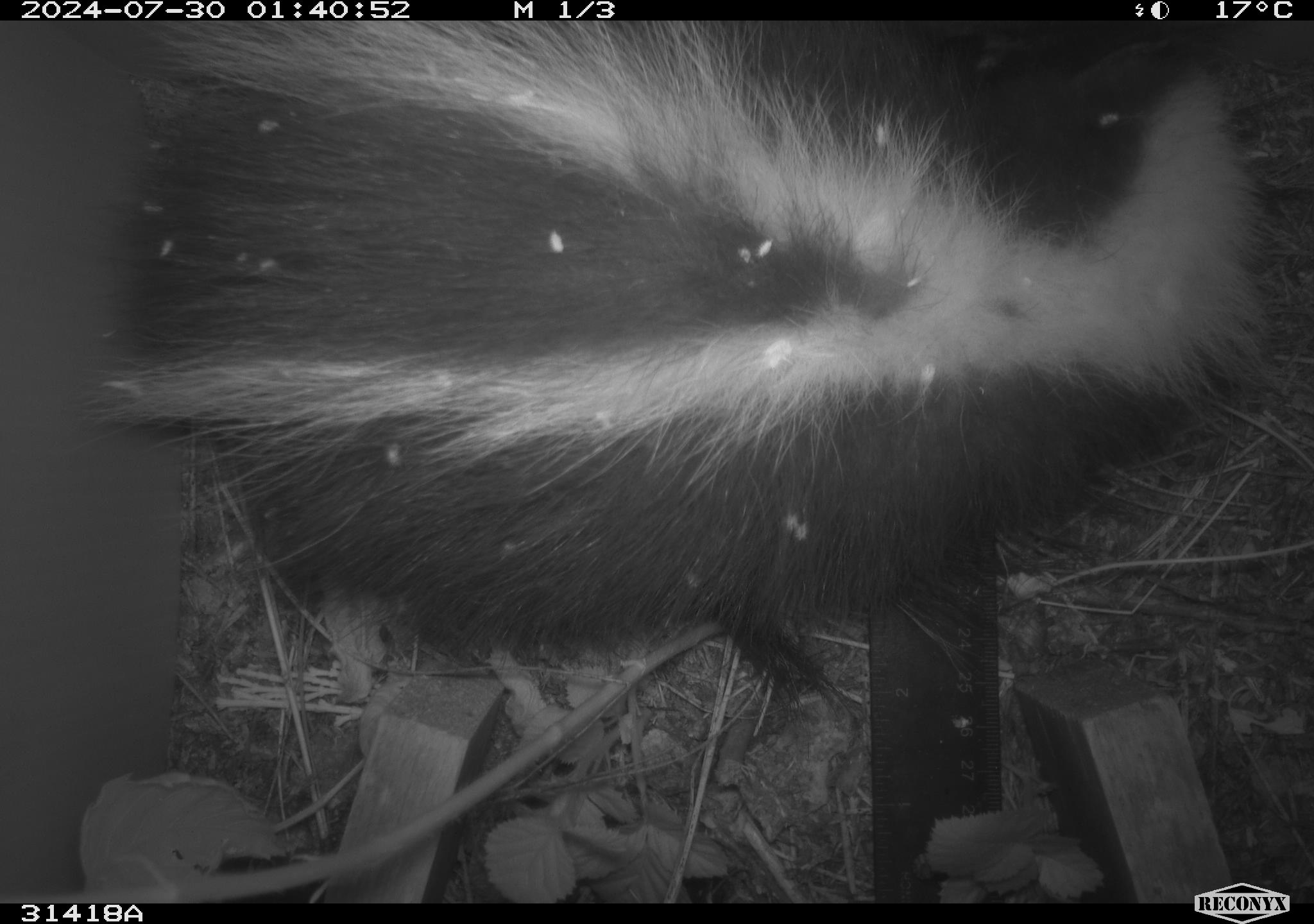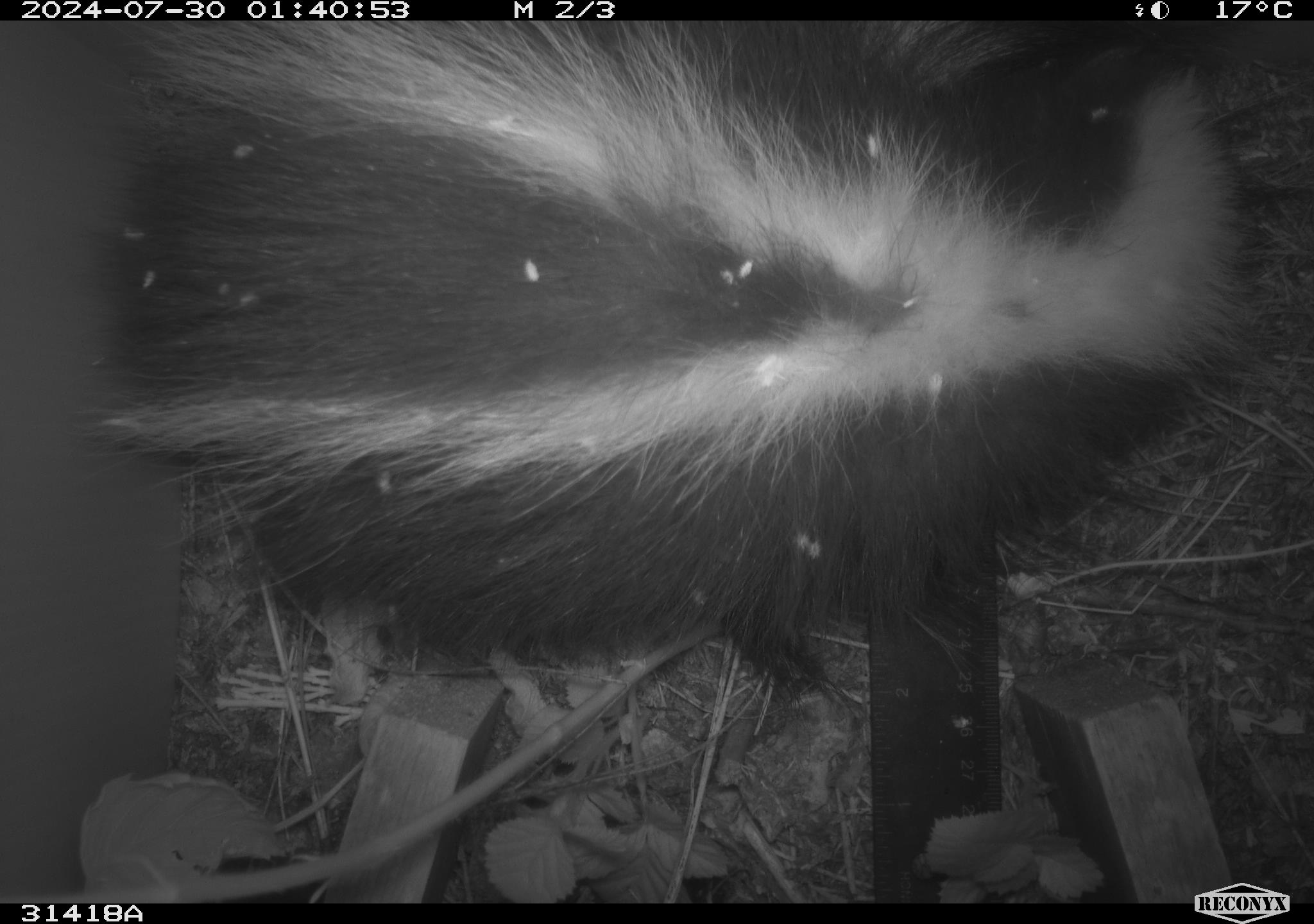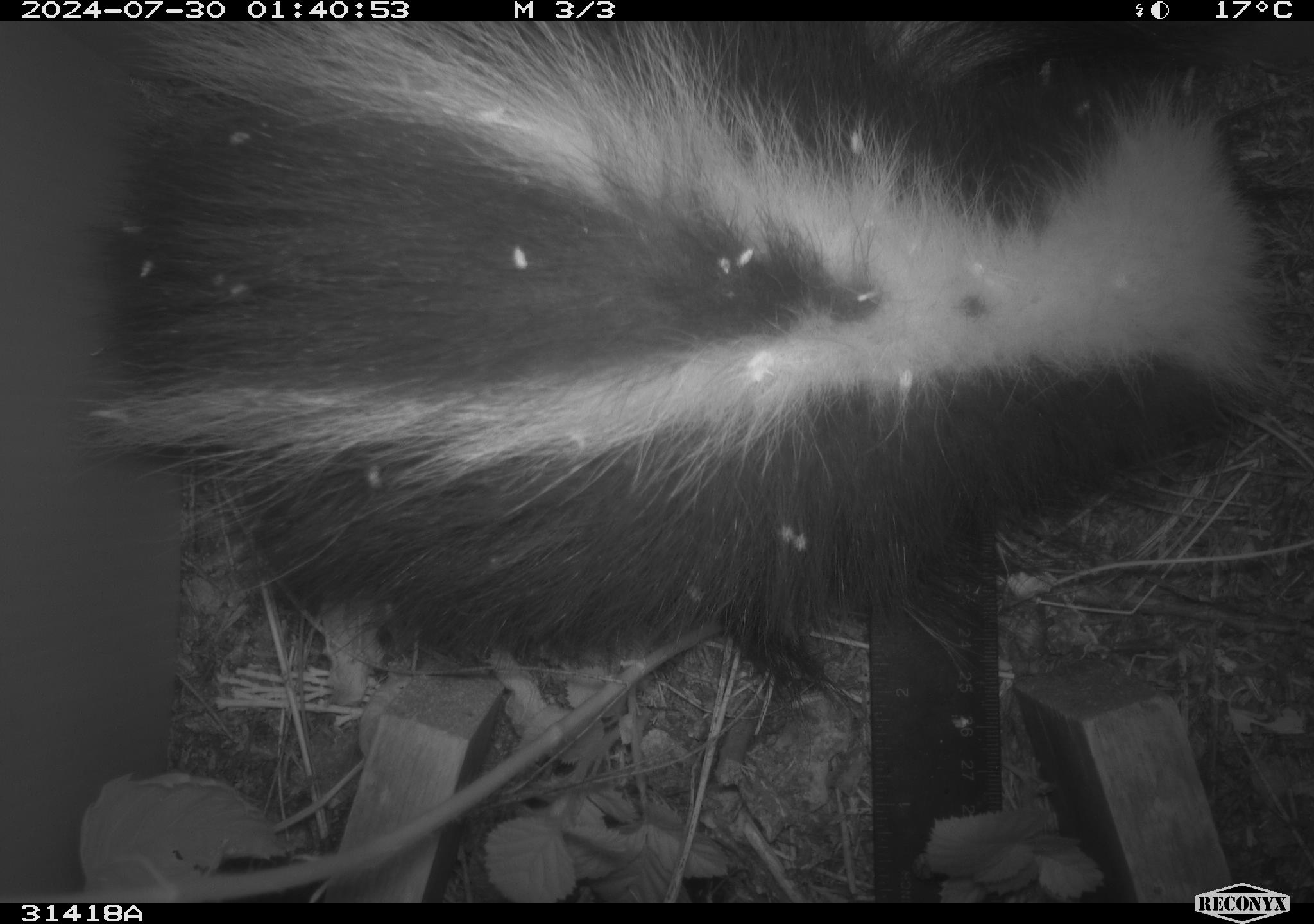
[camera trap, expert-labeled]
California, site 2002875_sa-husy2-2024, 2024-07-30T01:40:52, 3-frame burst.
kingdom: Animalia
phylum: Chordata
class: Mammalia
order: Carnivora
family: Mephitidae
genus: Mephitis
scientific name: Mephitis mephitis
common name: striped skunk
Striped skunk (Mephitis mephitis).